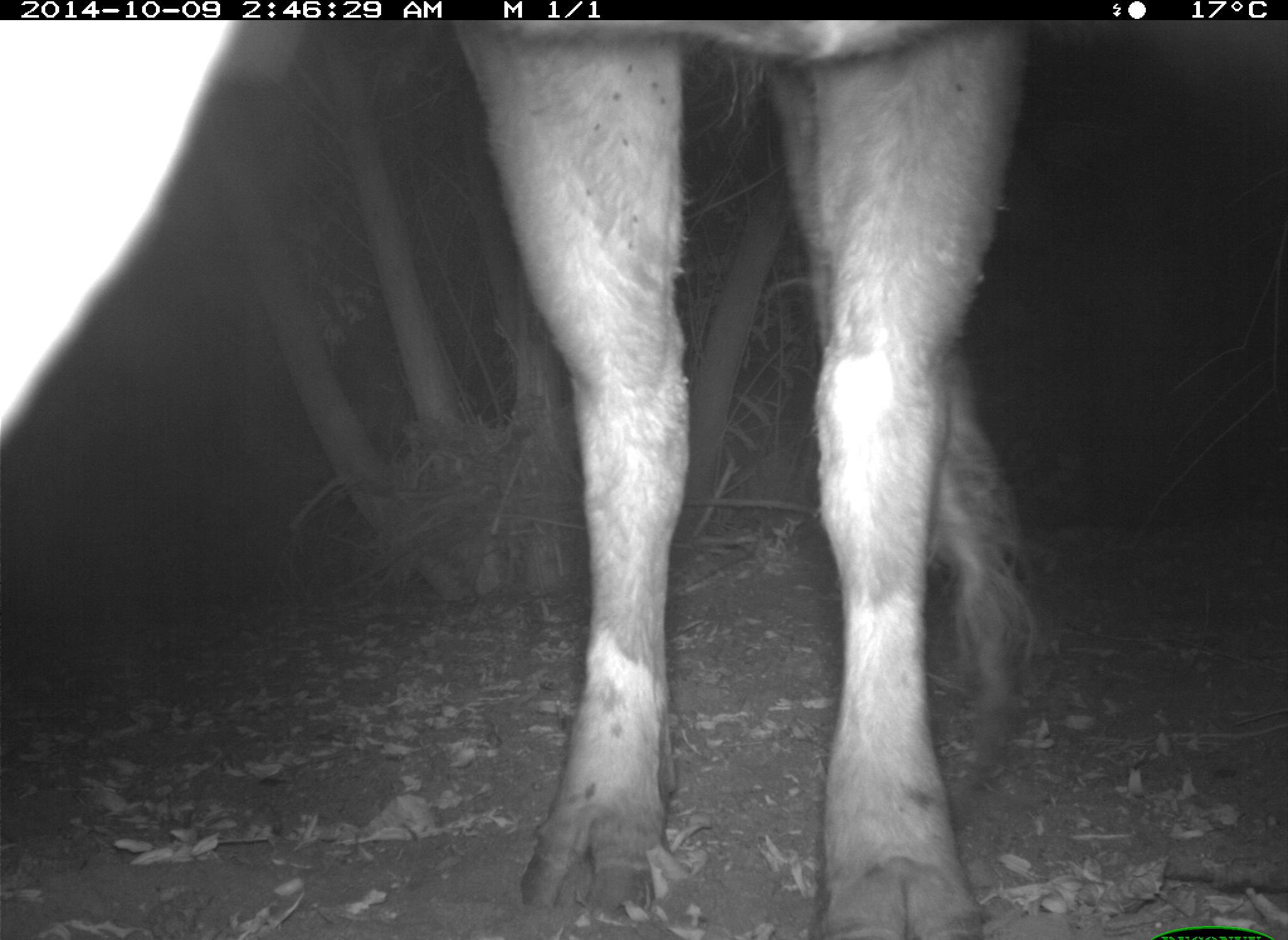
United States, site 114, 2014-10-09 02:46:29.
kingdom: Animalia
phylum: Chordata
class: Mammalia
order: Artiodactyla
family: Bovidae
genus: Bos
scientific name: Bos taurus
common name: cow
Cow (Bos taurus).